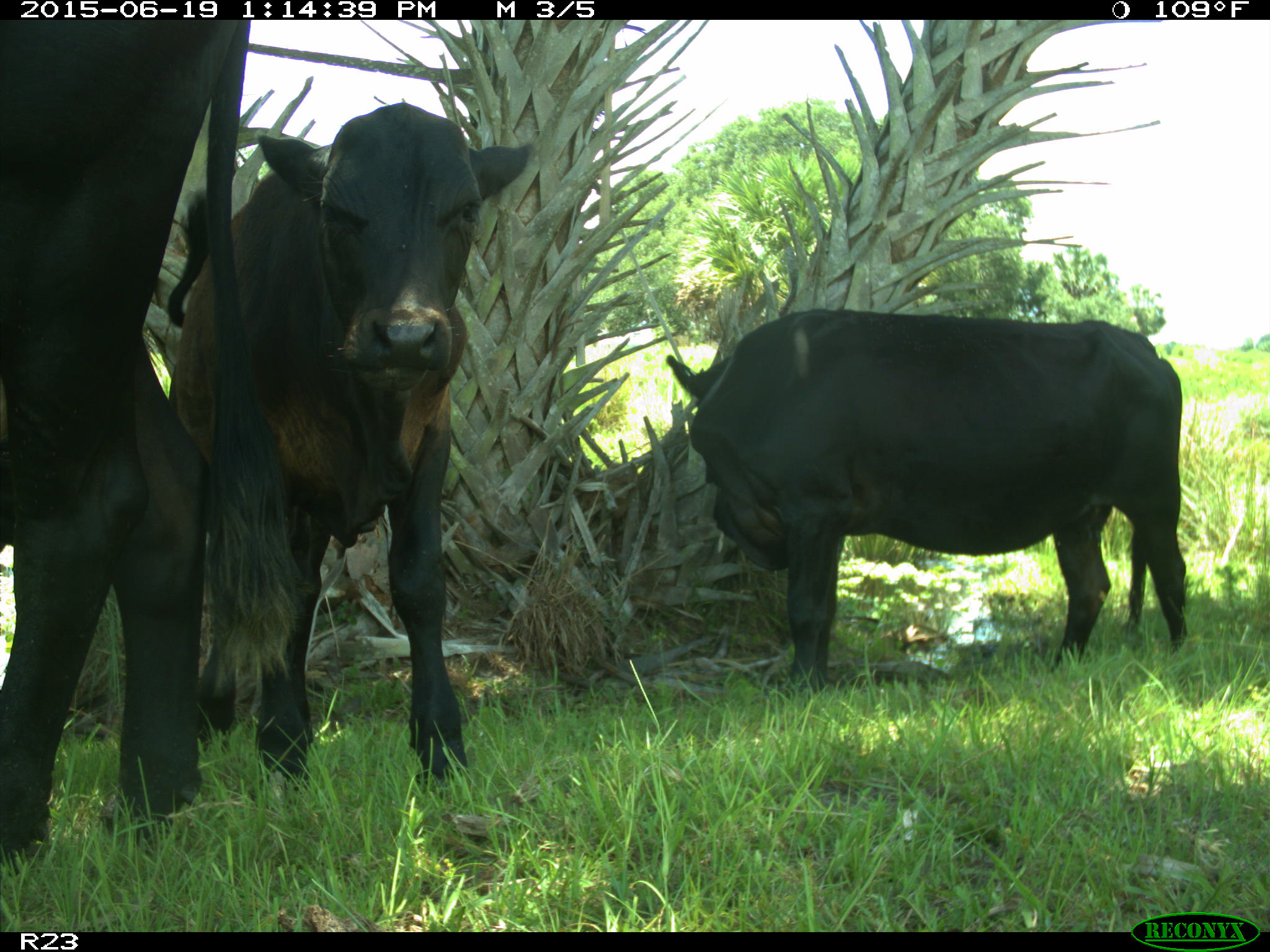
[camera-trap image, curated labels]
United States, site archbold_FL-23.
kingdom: Animalia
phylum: Chordata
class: Mammalia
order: Artiodactyla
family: Suidae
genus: Sus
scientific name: Sus scrofa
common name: wild boar